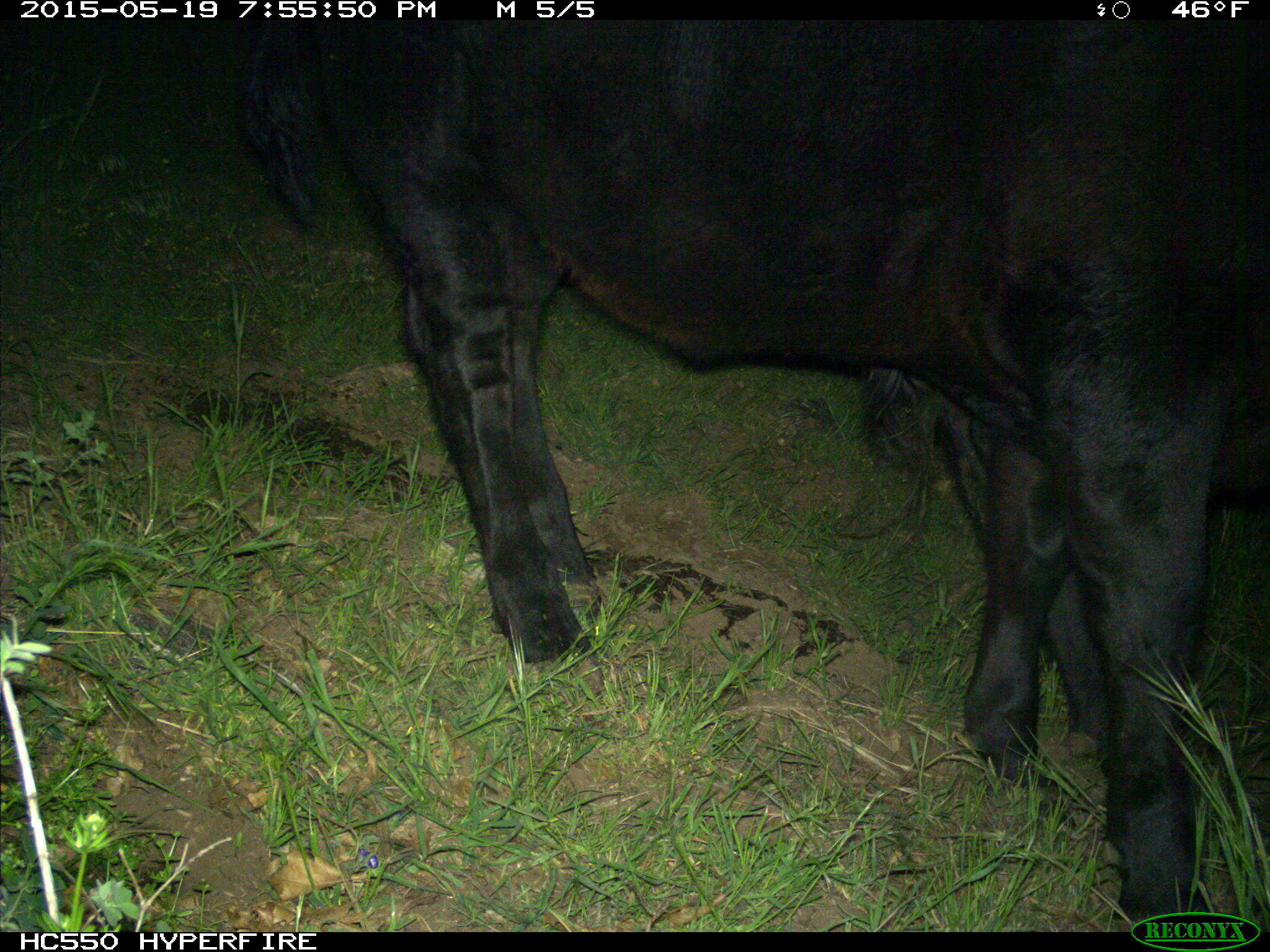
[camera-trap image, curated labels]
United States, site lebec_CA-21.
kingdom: Animalia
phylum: Chordata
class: Mammalia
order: Artiodactyla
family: Bovidae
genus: Bos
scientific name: Bos taurus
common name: domestic cow